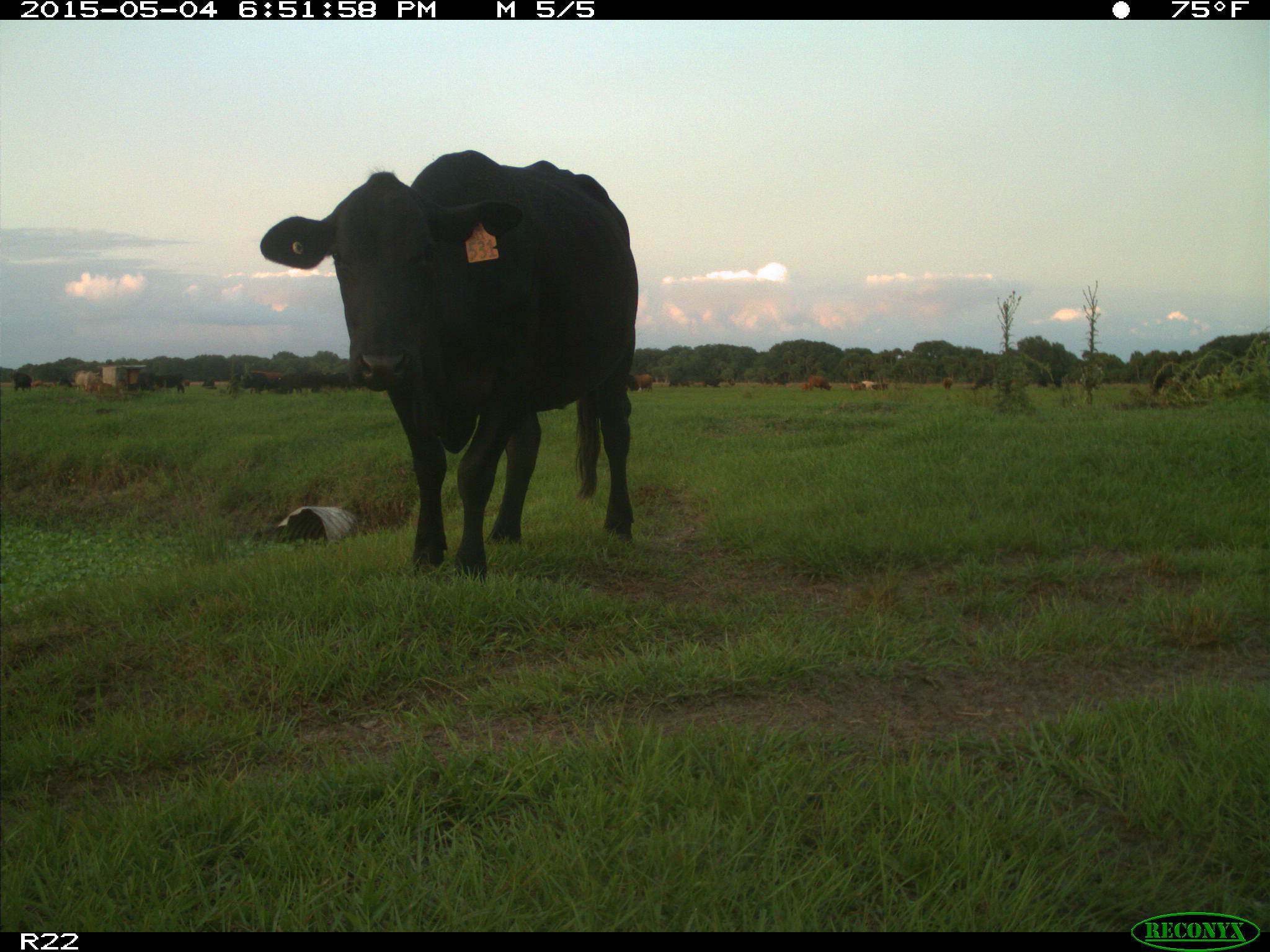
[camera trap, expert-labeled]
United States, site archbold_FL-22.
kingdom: Animalia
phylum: Chordata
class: Mammalia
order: Artiodactyla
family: Bovidae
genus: Bos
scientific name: Bos taurus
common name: domestic cow